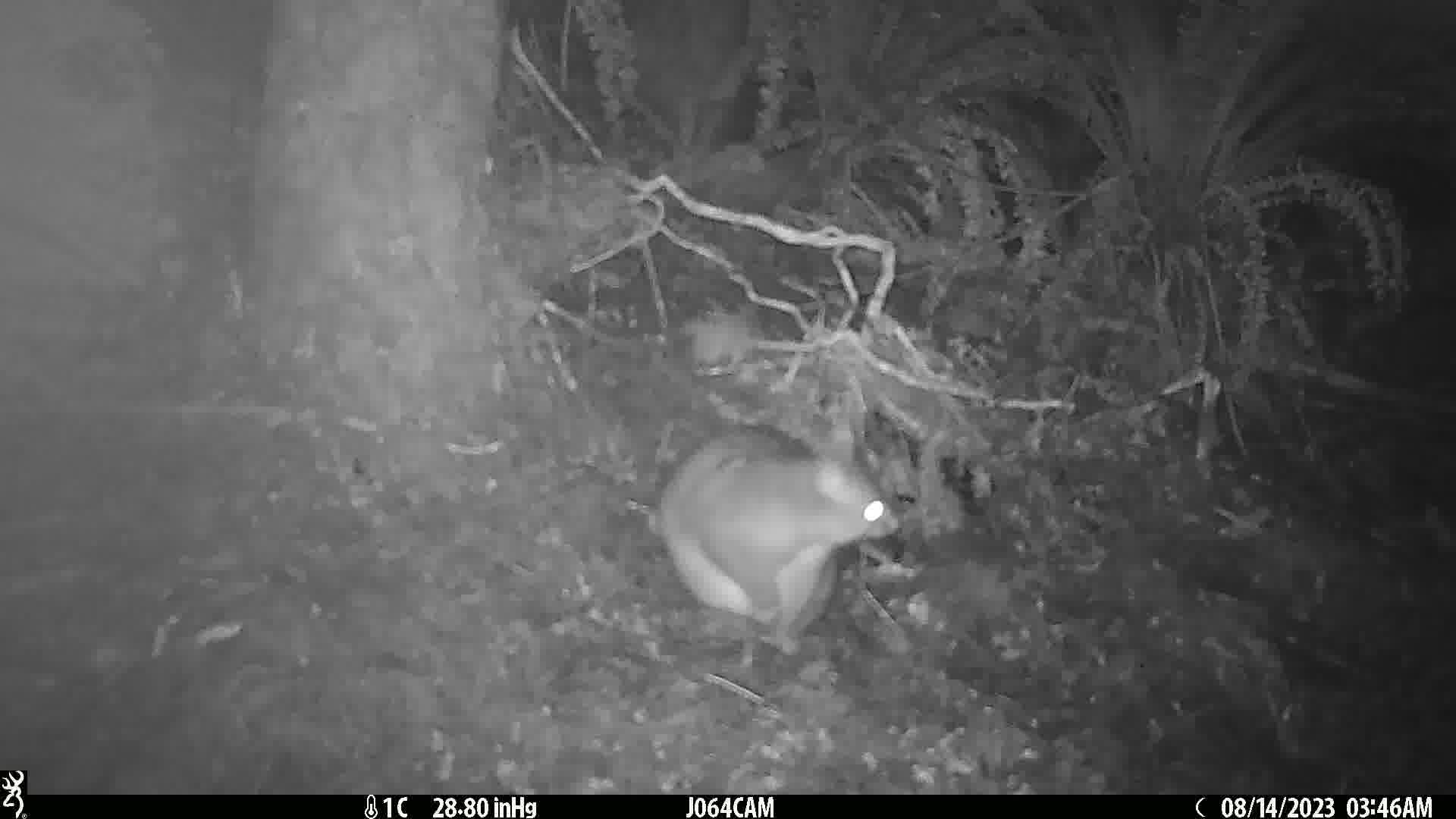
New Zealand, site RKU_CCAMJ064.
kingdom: Animalia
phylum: Chordata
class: Mammalia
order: Diprotodontia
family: Phalangeridae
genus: Trichosurus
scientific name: Trichosurus vulpecula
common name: common brushtail possum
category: possum